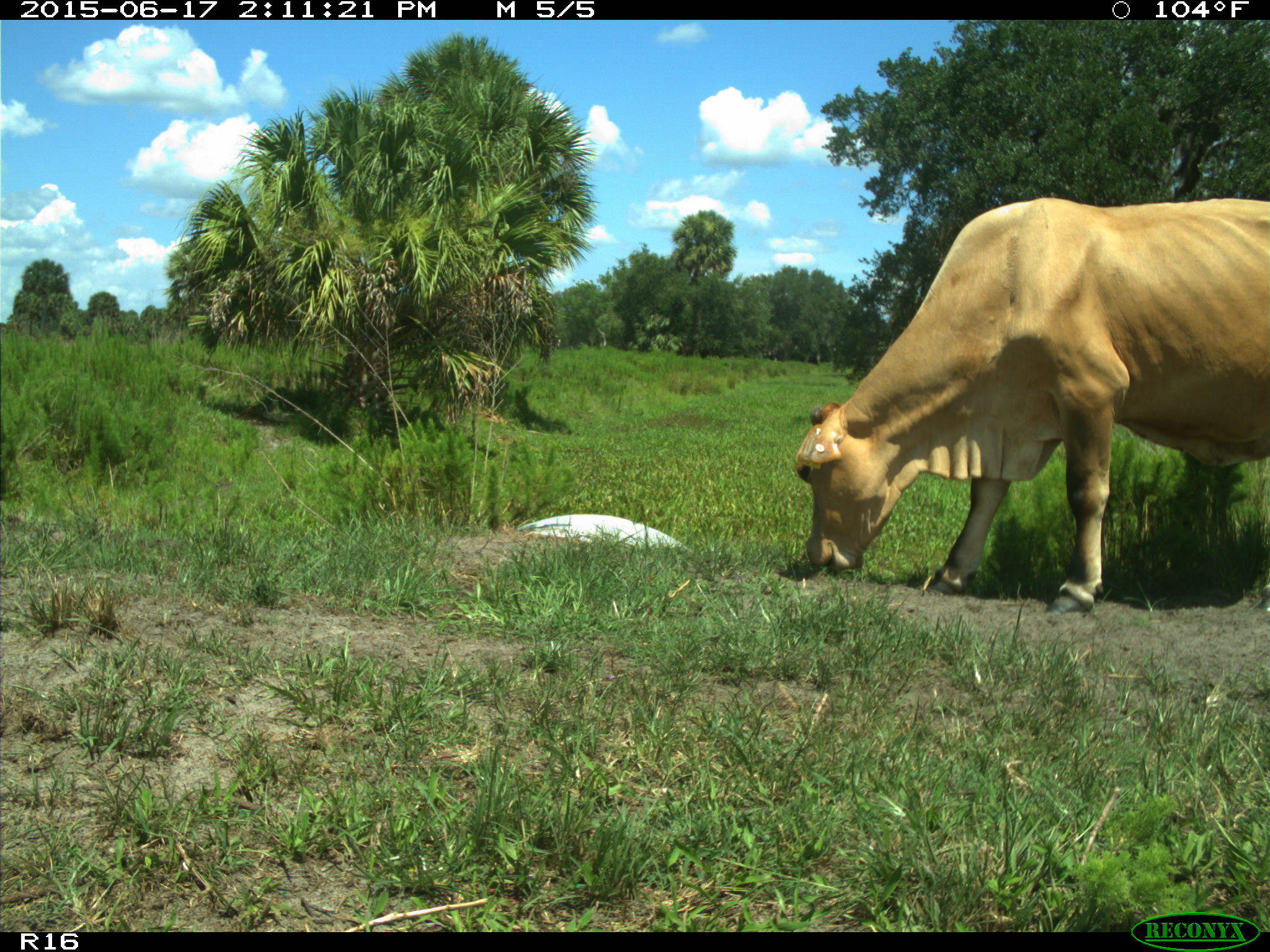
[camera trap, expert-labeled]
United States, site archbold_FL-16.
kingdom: Animalia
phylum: Chordata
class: Mammalia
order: Artiodactyla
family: Bovidae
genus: Bos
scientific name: Bos taurus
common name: domestic cow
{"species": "Bos taurus (domestic cow)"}